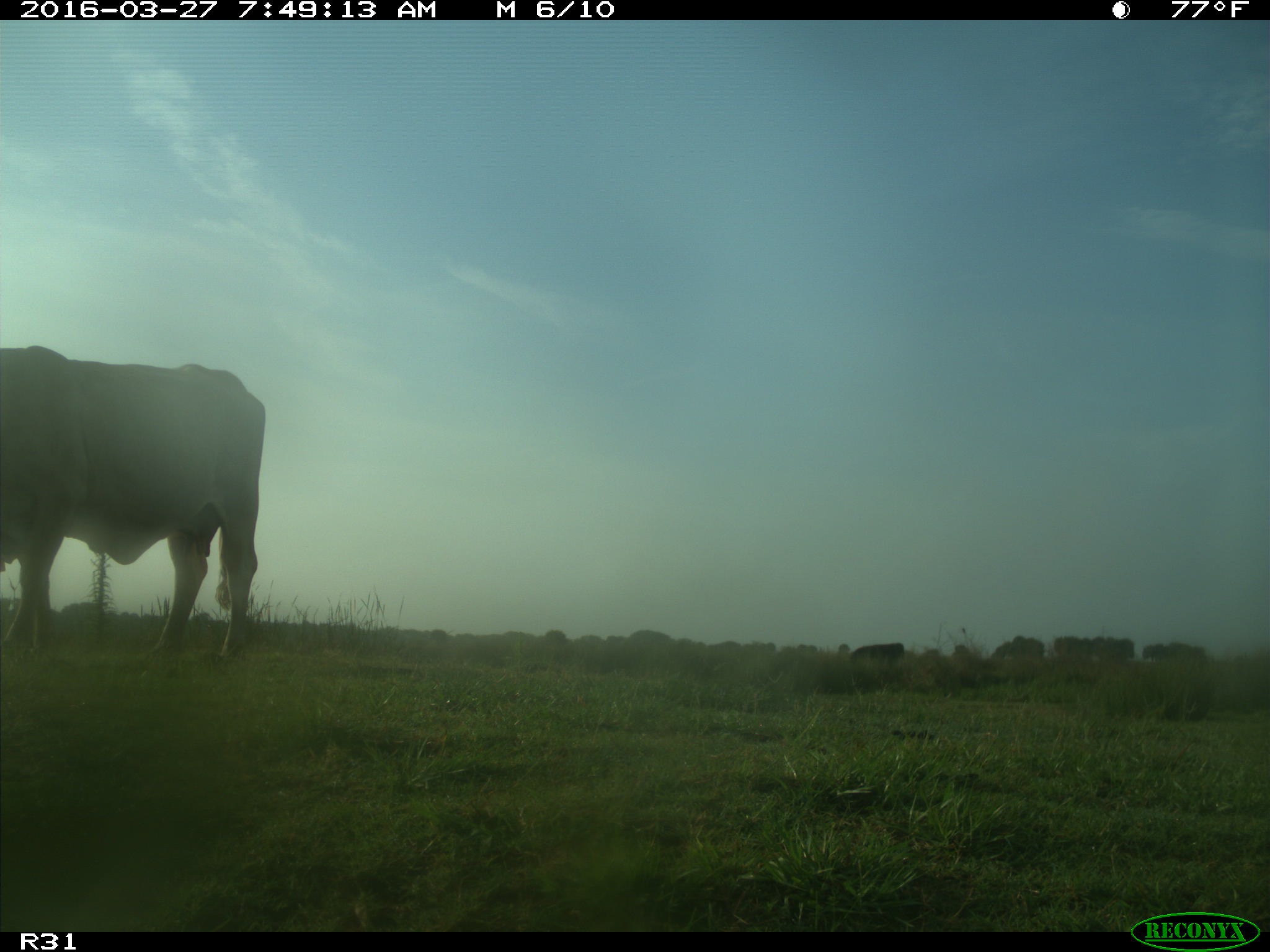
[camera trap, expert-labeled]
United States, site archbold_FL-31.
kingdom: Animalia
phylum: Chordata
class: Mammalia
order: Artiodactyla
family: Bovidae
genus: Bos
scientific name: Bos taurus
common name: domestic cow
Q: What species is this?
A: Bos taurus (domestic cow).